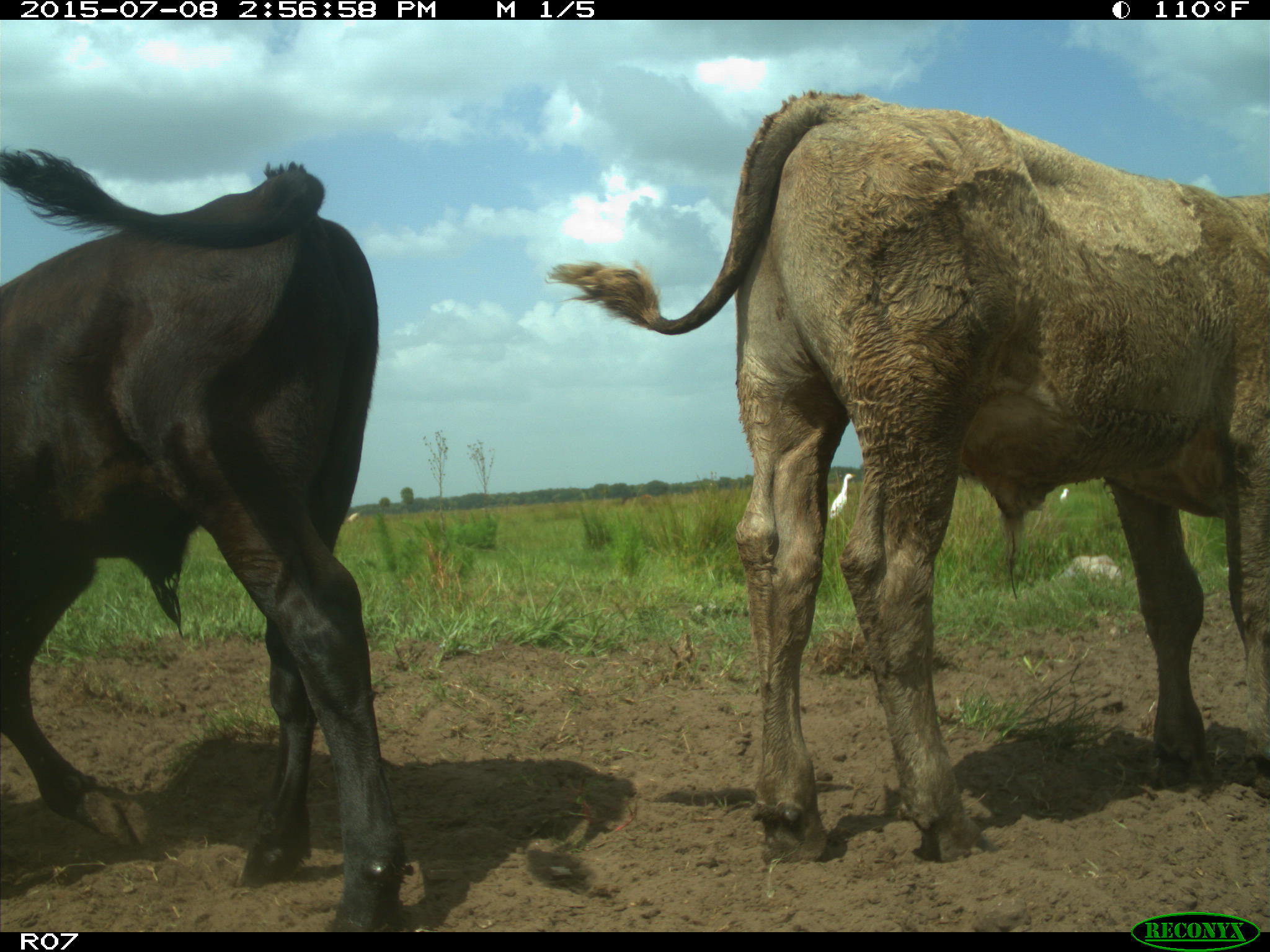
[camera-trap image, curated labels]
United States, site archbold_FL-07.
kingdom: Animalia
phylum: Chordata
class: Mammalia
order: Artiodactyla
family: Bovidae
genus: Bos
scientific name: Bos taurus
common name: domestic cow